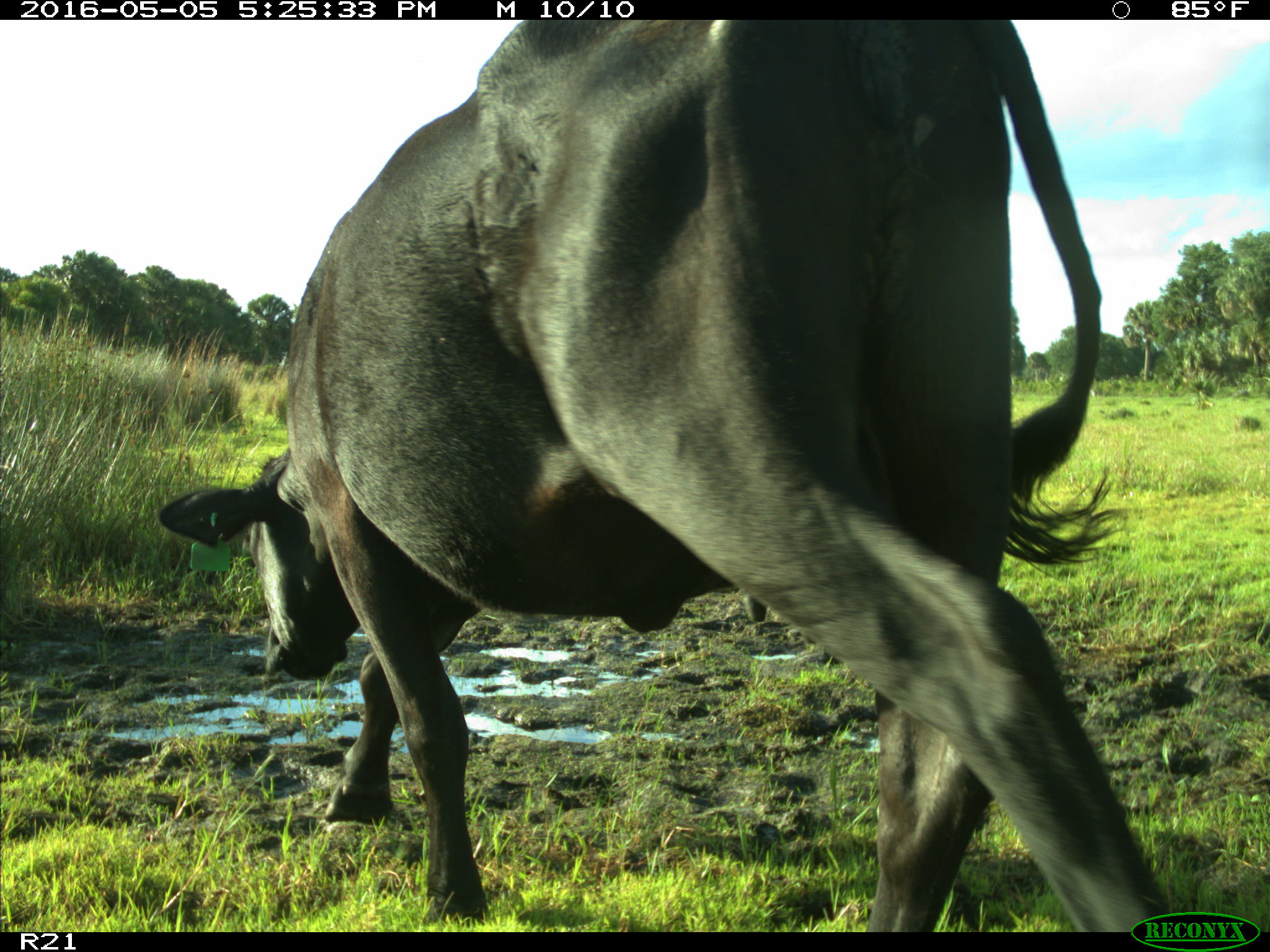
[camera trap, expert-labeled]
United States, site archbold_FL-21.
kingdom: Animalia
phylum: Chordata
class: Mammalia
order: Artiodactyla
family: Bovidae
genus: Bos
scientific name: Bos taurus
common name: domestic cow